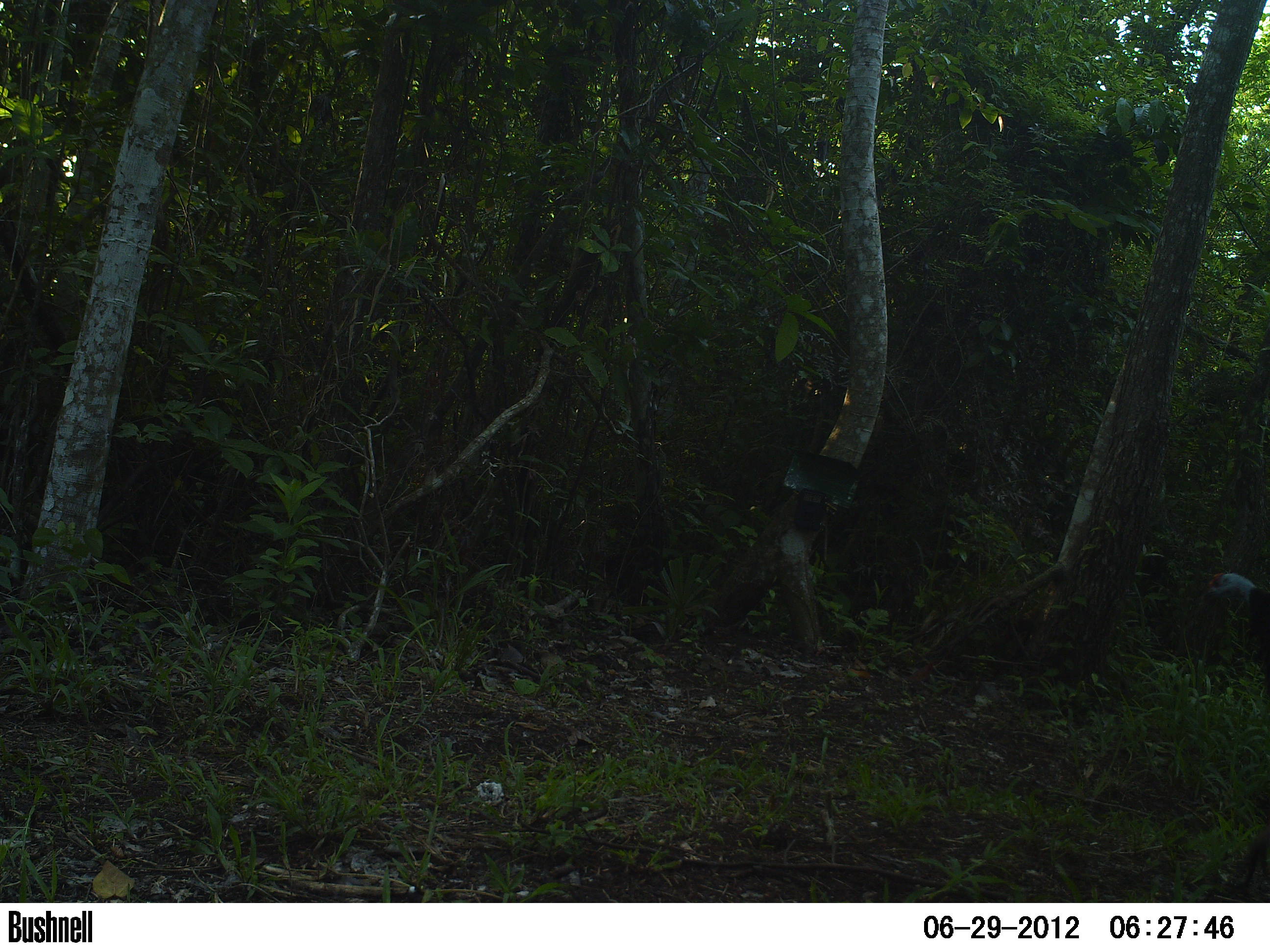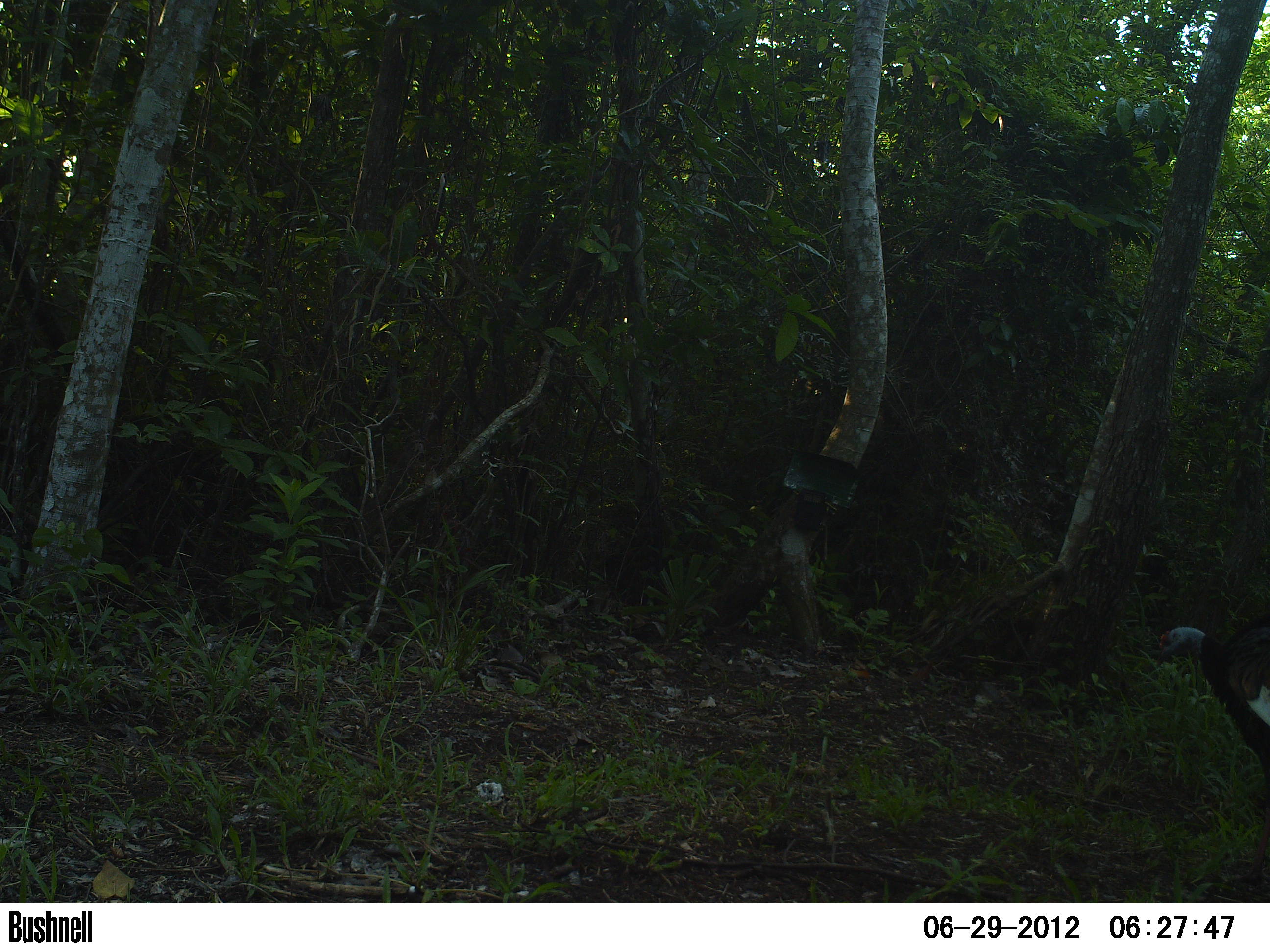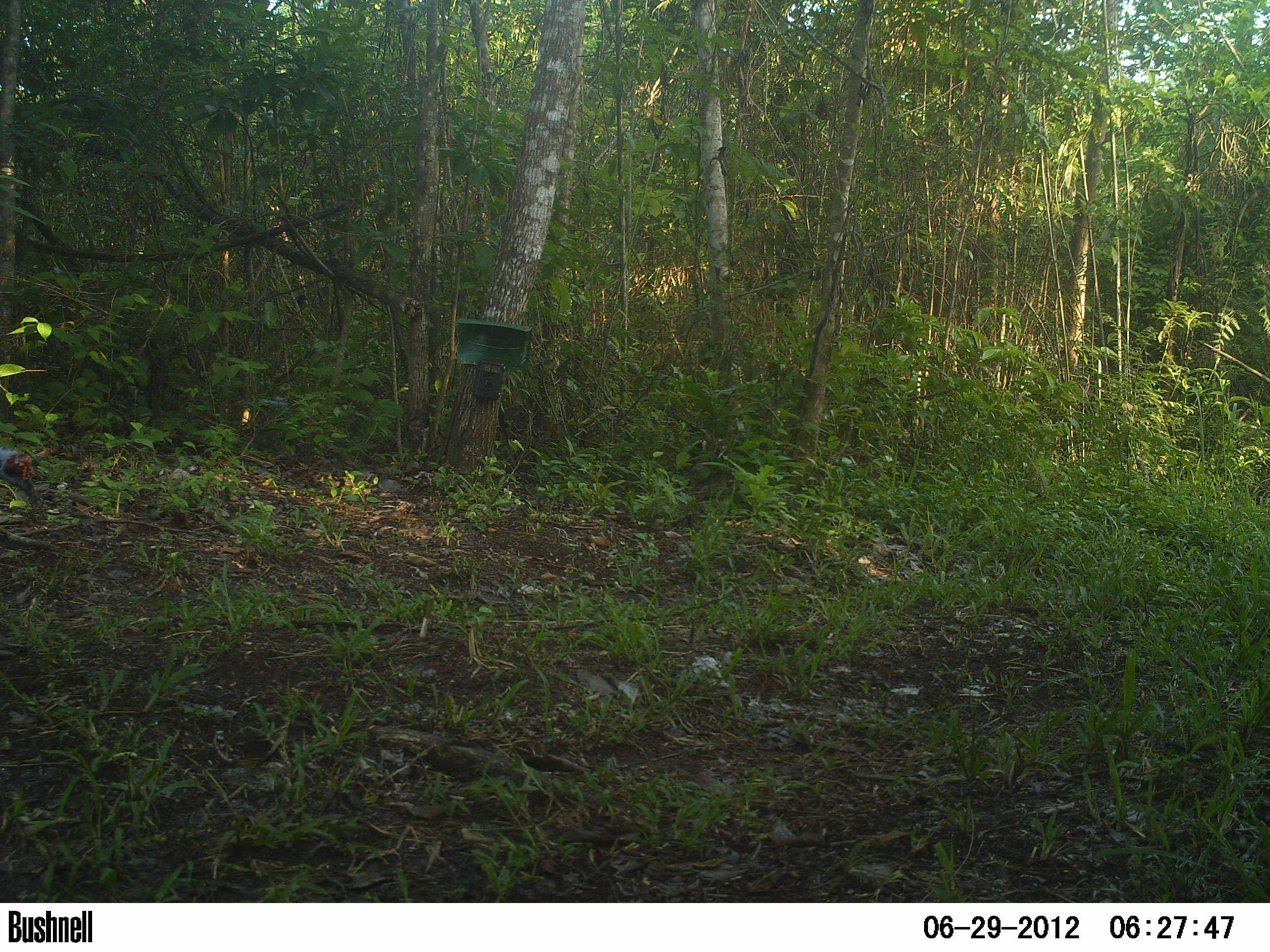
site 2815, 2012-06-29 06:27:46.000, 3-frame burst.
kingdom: Animalia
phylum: Chordata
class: Aves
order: Galliformes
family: Phasianidae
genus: Meleagris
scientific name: Meleagris ocellata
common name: ocellated turkey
Meleagris ocellata (ocellated turkey), count 1, age adult.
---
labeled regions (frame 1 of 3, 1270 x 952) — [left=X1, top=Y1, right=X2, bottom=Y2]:
meleagris ocellata: [left=1197, top=570, right=1270, bottom=888]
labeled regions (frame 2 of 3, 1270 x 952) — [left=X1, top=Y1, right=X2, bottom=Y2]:
meleagris ocellata: [left=1154, top=616, right=1270, bottom=887]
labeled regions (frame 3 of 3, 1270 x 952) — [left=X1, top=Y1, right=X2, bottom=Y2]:
meleagris ocellata: [left=0, top=444, right=41, bottom=505]